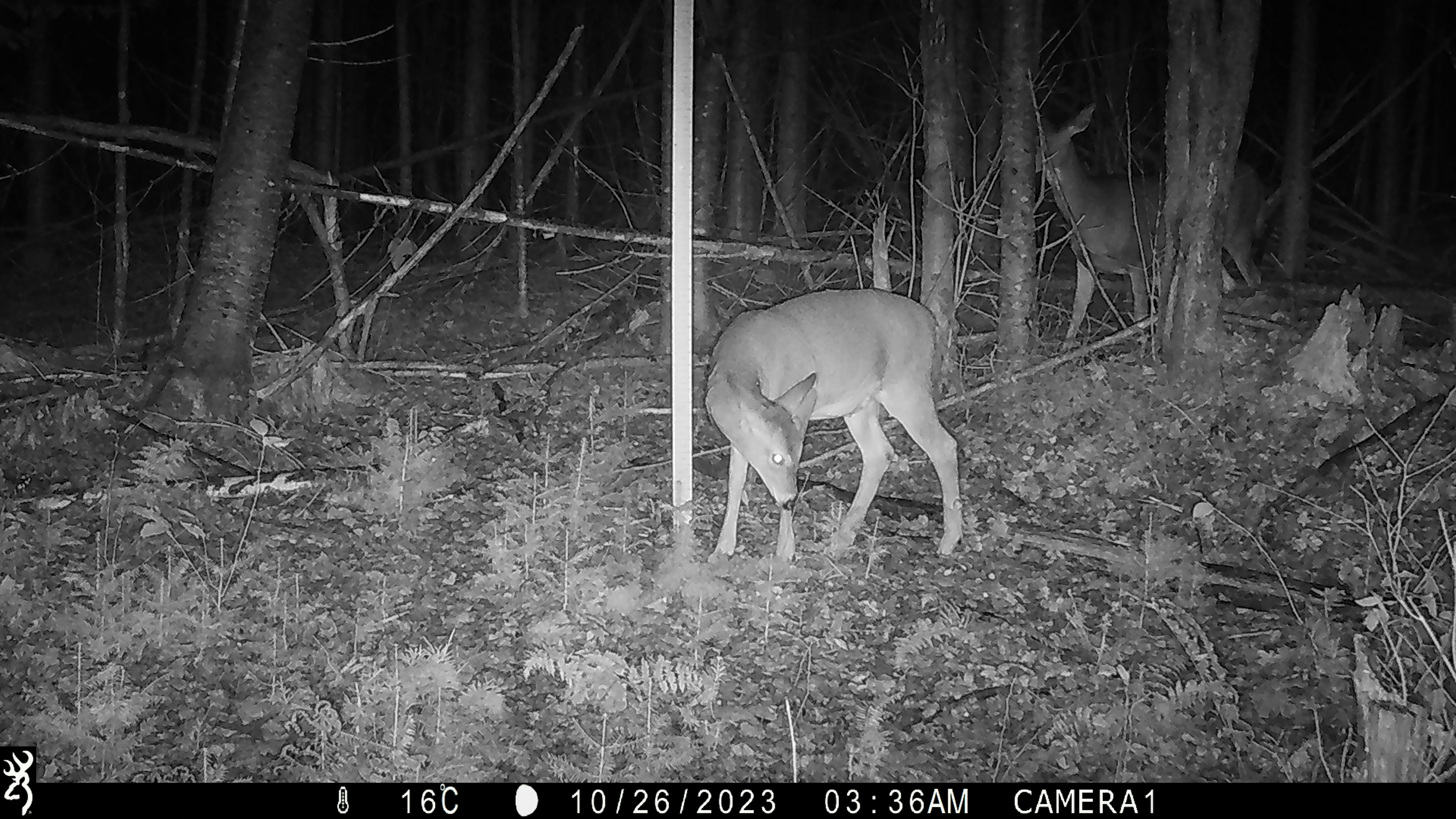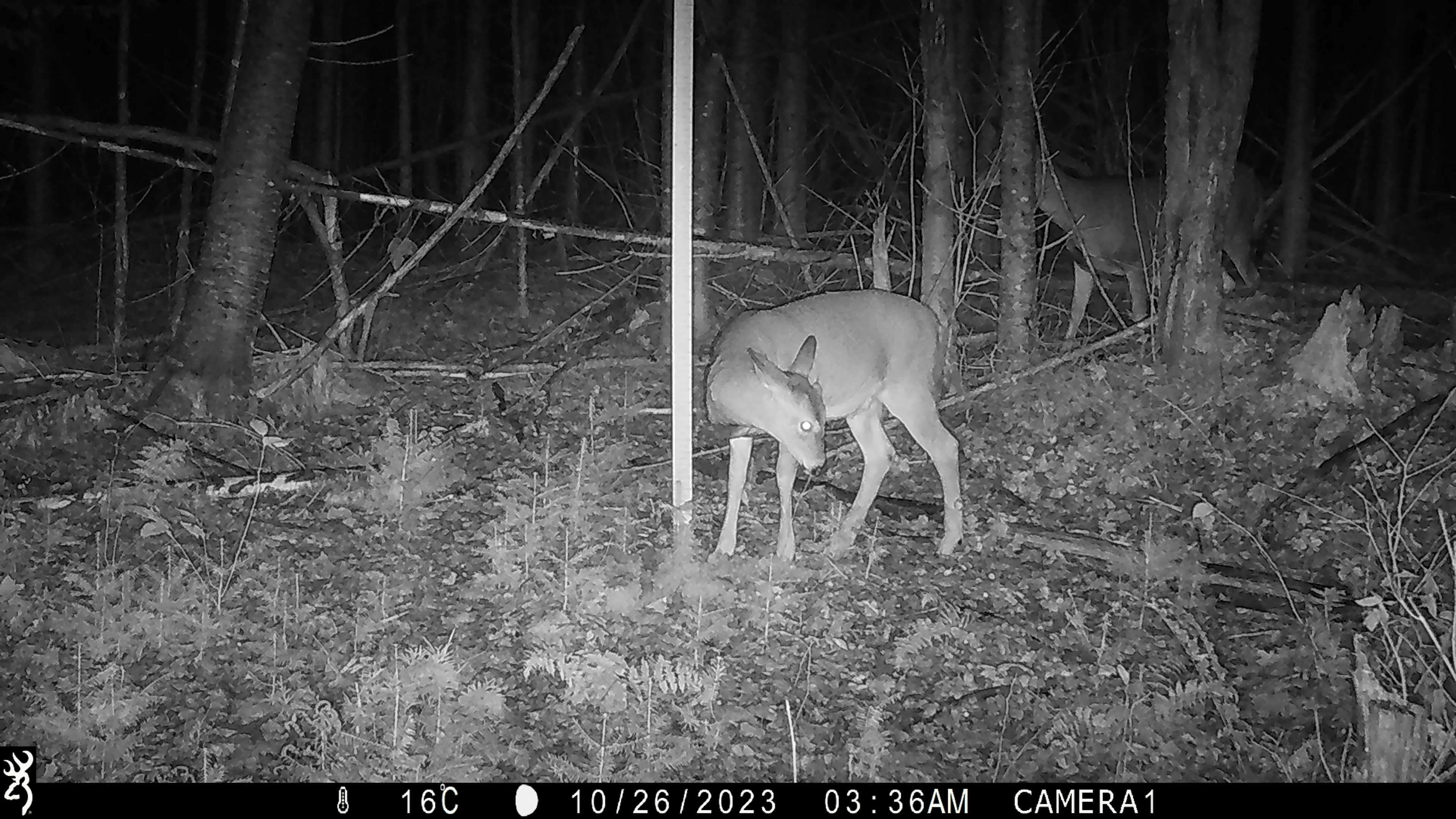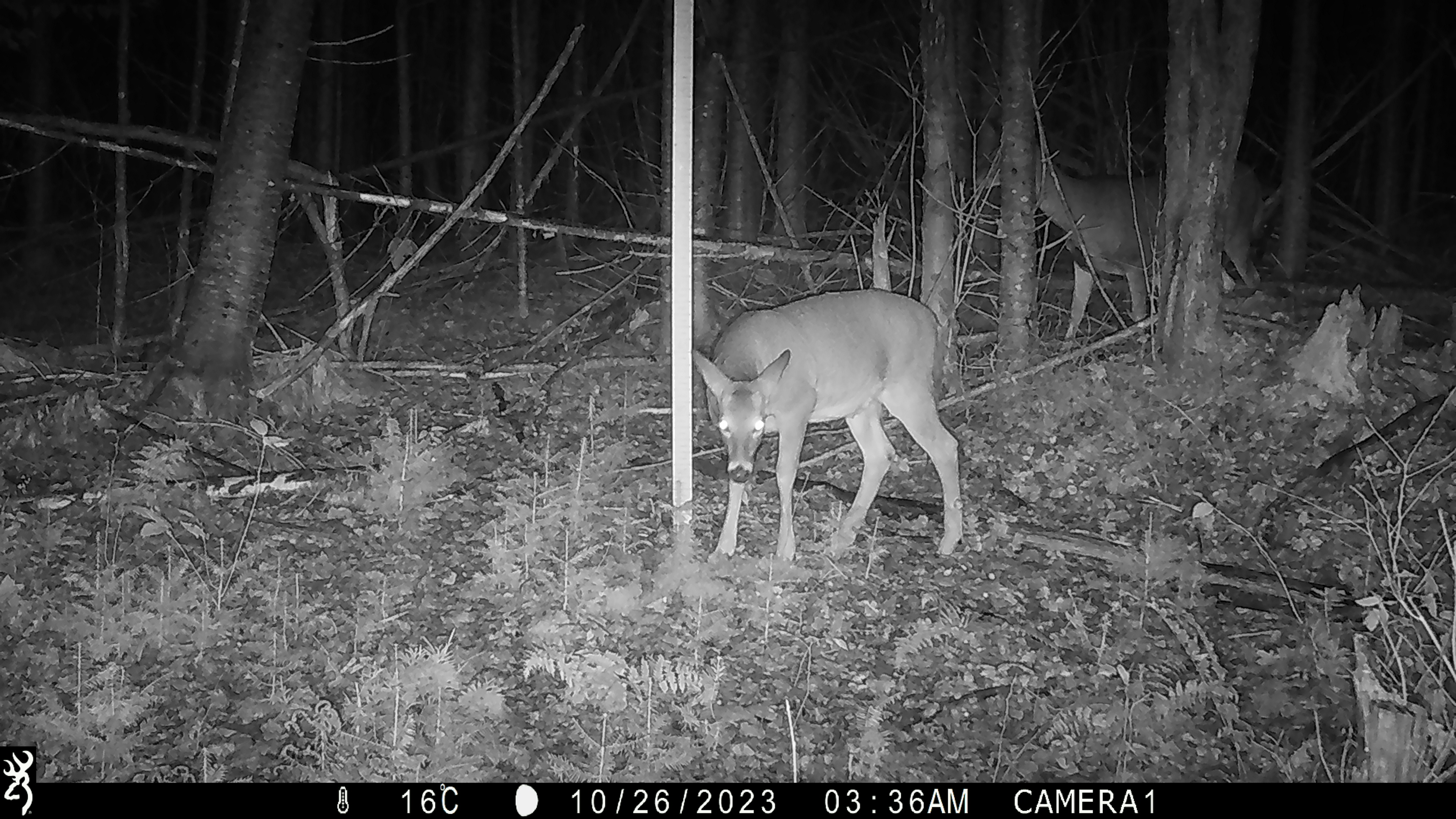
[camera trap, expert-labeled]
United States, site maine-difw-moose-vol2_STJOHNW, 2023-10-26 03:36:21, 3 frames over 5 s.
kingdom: Animalia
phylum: Chordata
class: Mammalia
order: Artiodactyla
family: Cervidae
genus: Odocoileus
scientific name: Odocoileus virginianus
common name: white-tailed deer